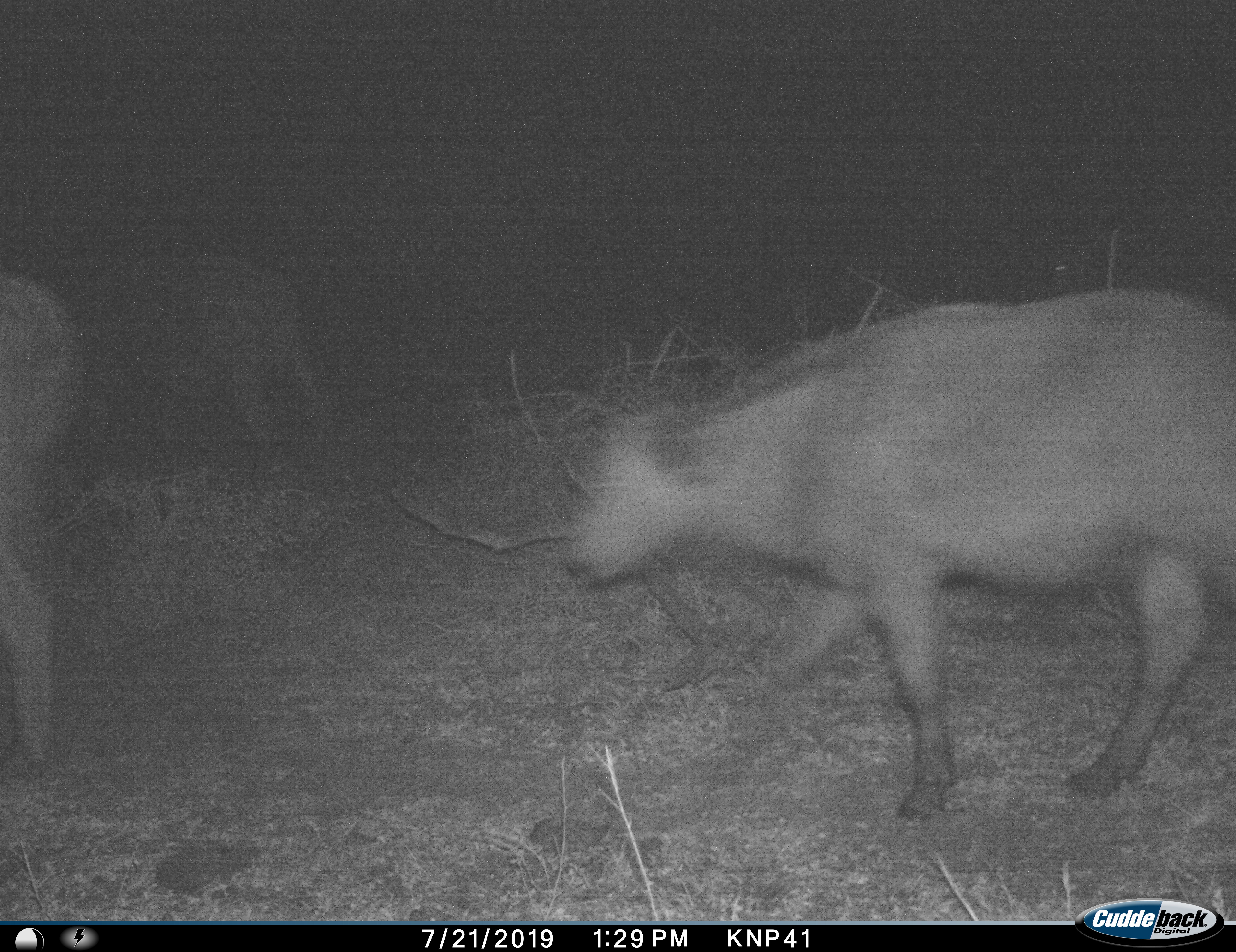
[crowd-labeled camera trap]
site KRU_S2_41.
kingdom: Animalia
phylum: Chordata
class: Mammalia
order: Artiodactyla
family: Bovidae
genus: Syncerus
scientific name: Syncerus caffer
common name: african buffalo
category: buffalo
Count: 3.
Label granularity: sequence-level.